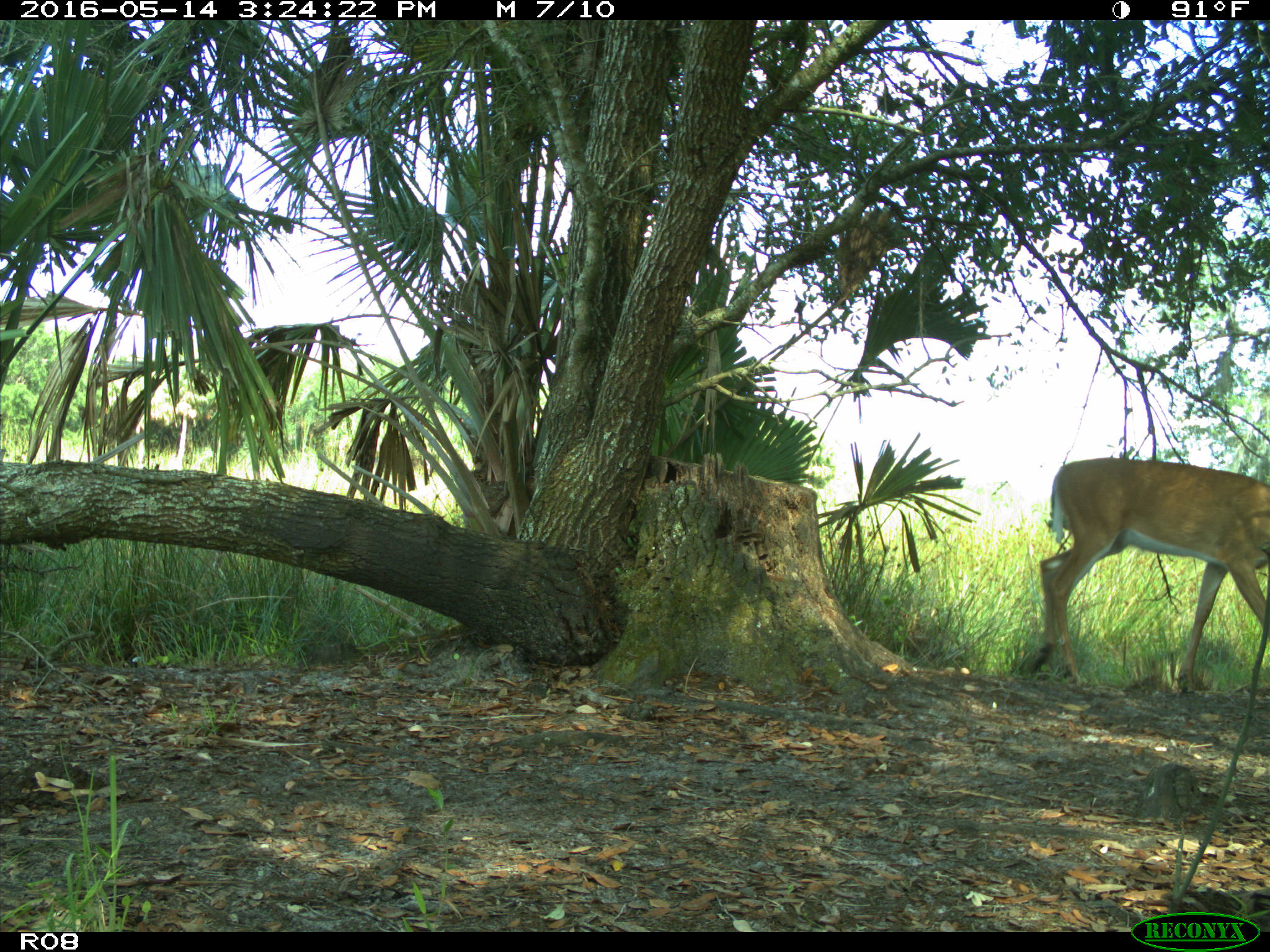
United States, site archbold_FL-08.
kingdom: Animalia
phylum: Chordata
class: Mammalia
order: Artiodactyla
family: Cervidae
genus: Odocoileus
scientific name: Odocoileus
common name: deer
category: unidentified deer